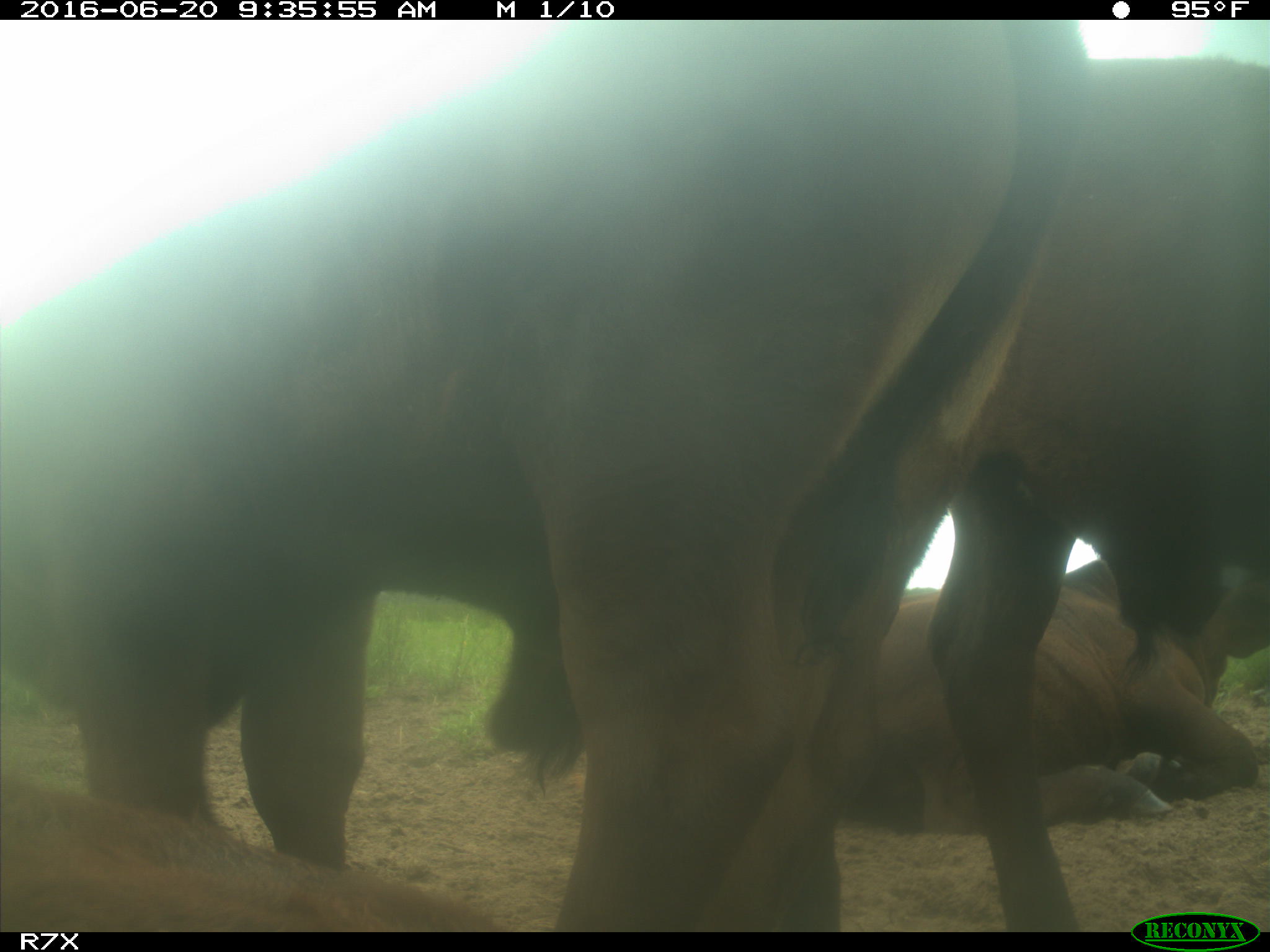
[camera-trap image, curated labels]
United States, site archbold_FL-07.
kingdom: Animalia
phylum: Chordata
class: Mammalia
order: Artiodactyla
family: Bovidae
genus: Bos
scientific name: Bos taurus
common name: domestic cow